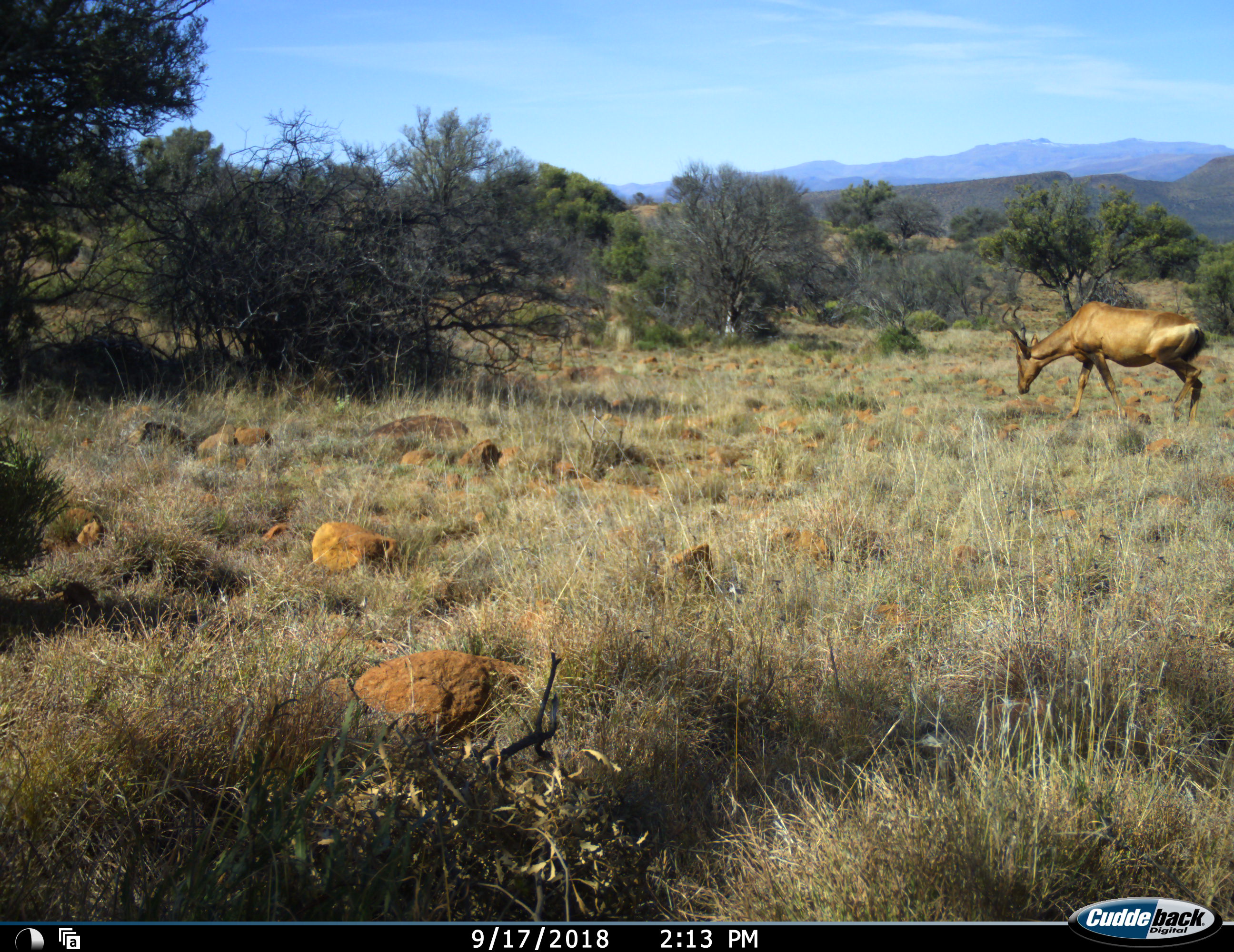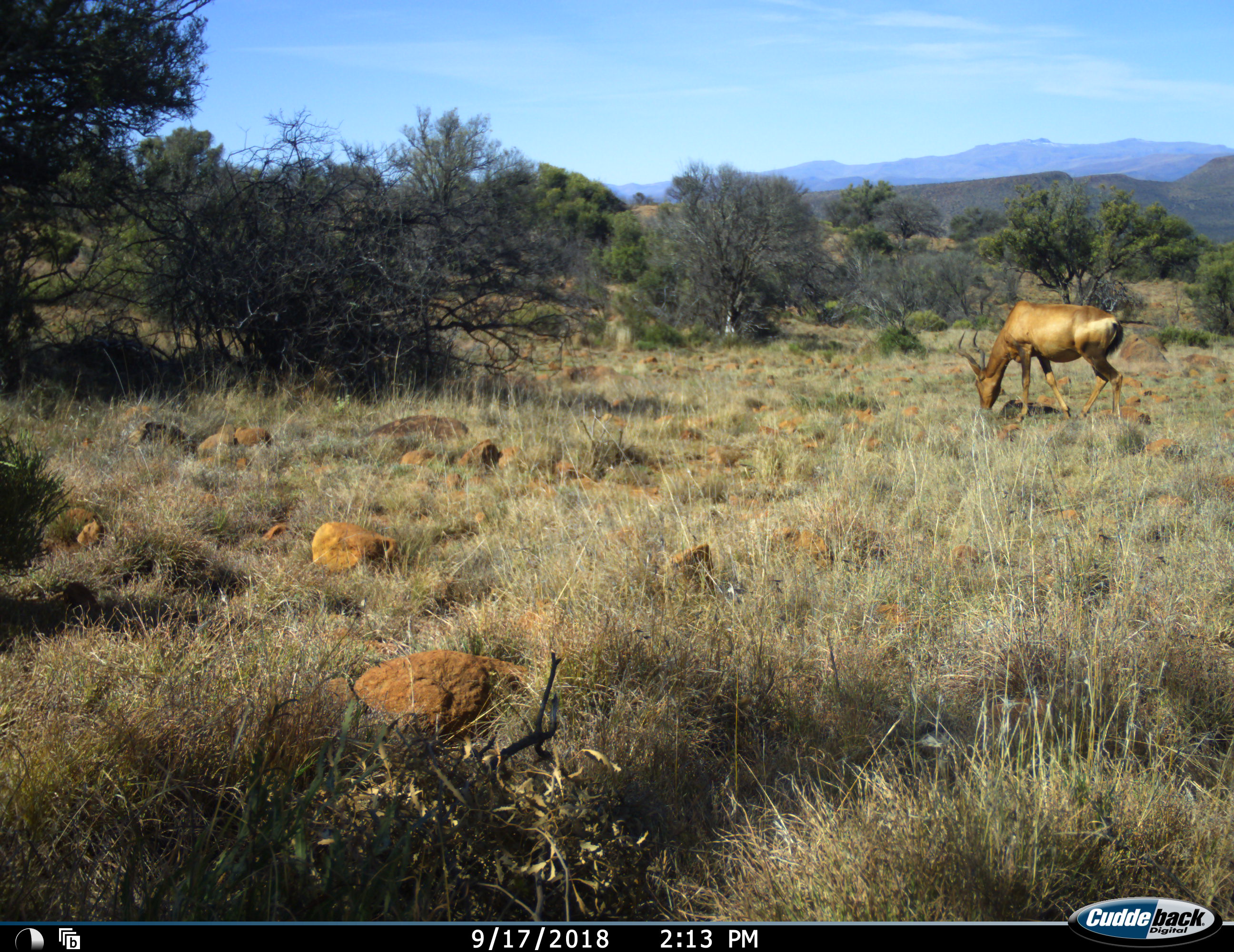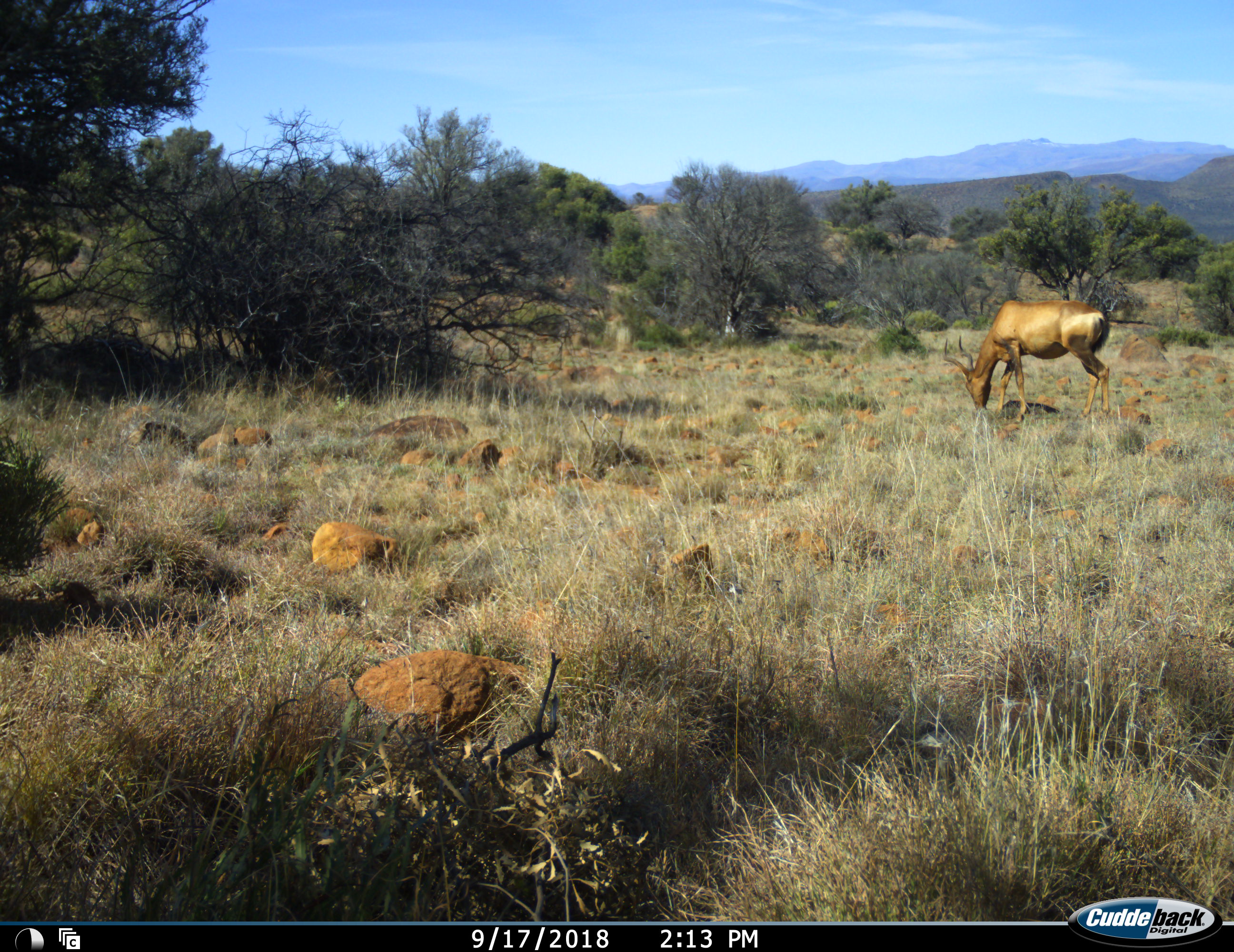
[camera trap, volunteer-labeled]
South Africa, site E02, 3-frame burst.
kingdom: Animalia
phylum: Chordata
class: Mammalia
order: Artiodactyla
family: Bovidae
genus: Alcelaphus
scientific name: Alcelaphus buselaphus caama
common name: red hartebeest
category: hartebeestred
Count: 1.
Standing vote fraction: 0%.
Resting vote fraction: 0%.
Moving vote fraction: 43%.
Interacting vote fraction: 0%.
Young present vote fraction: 0%.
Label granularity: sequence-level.